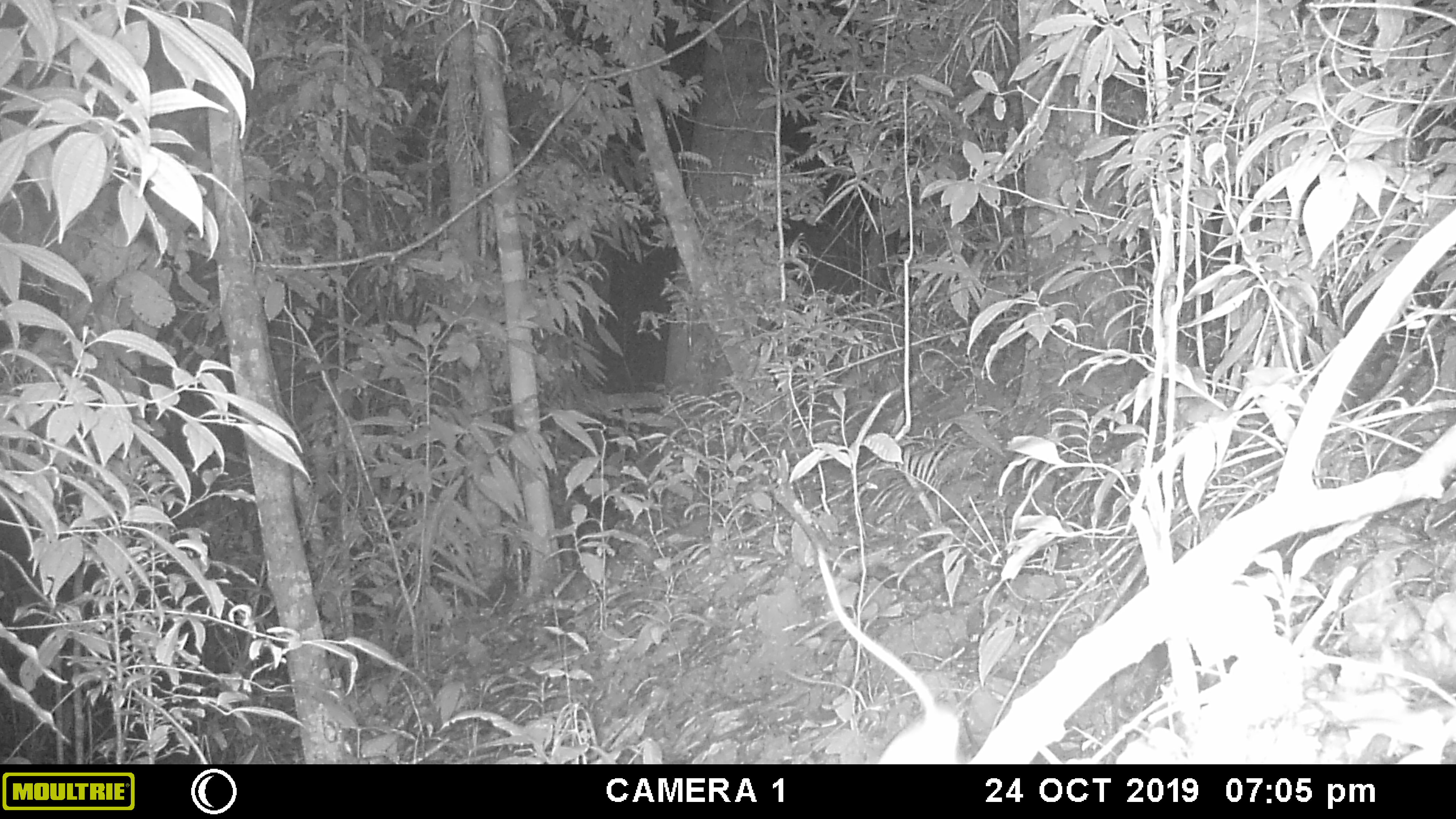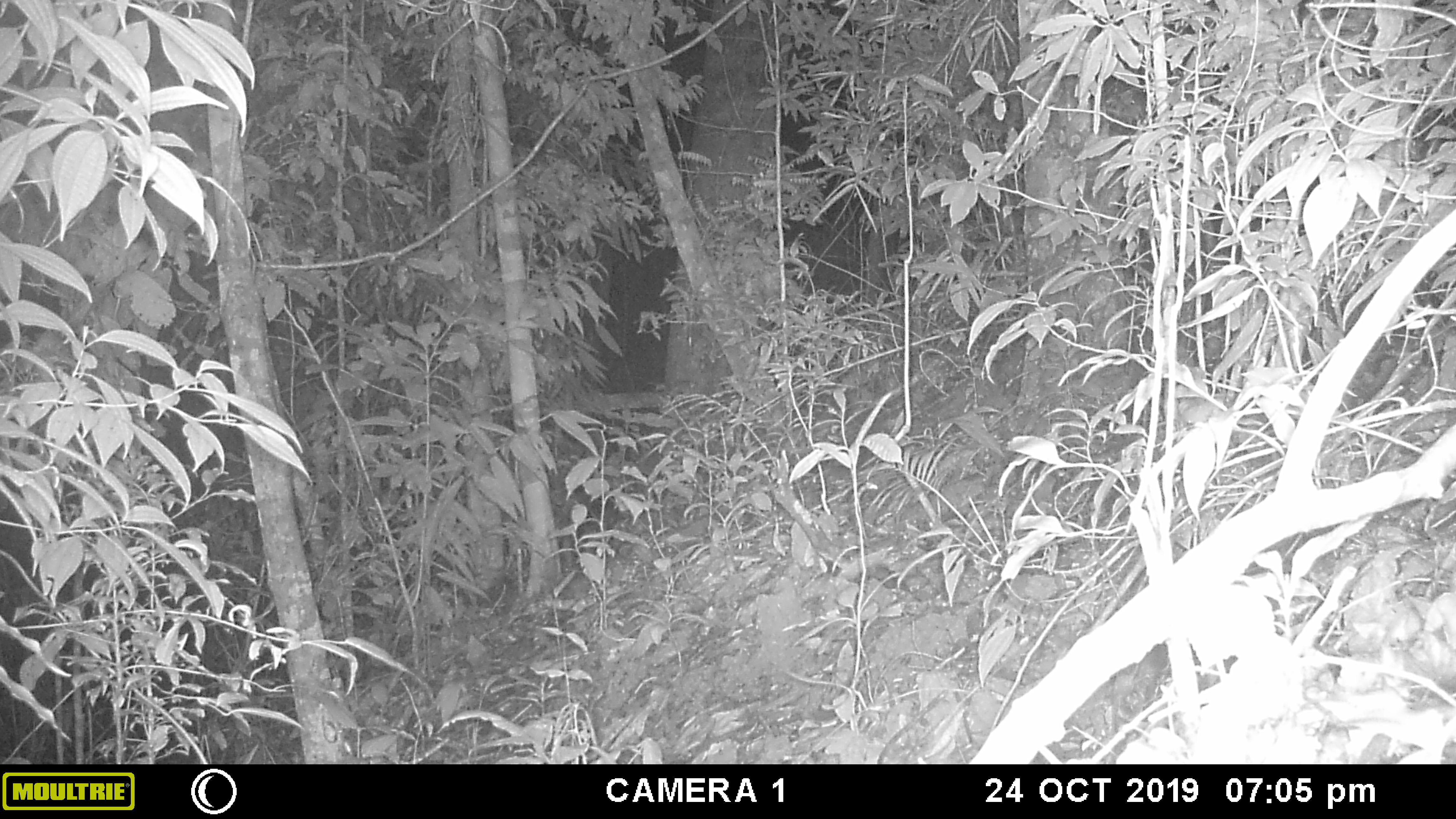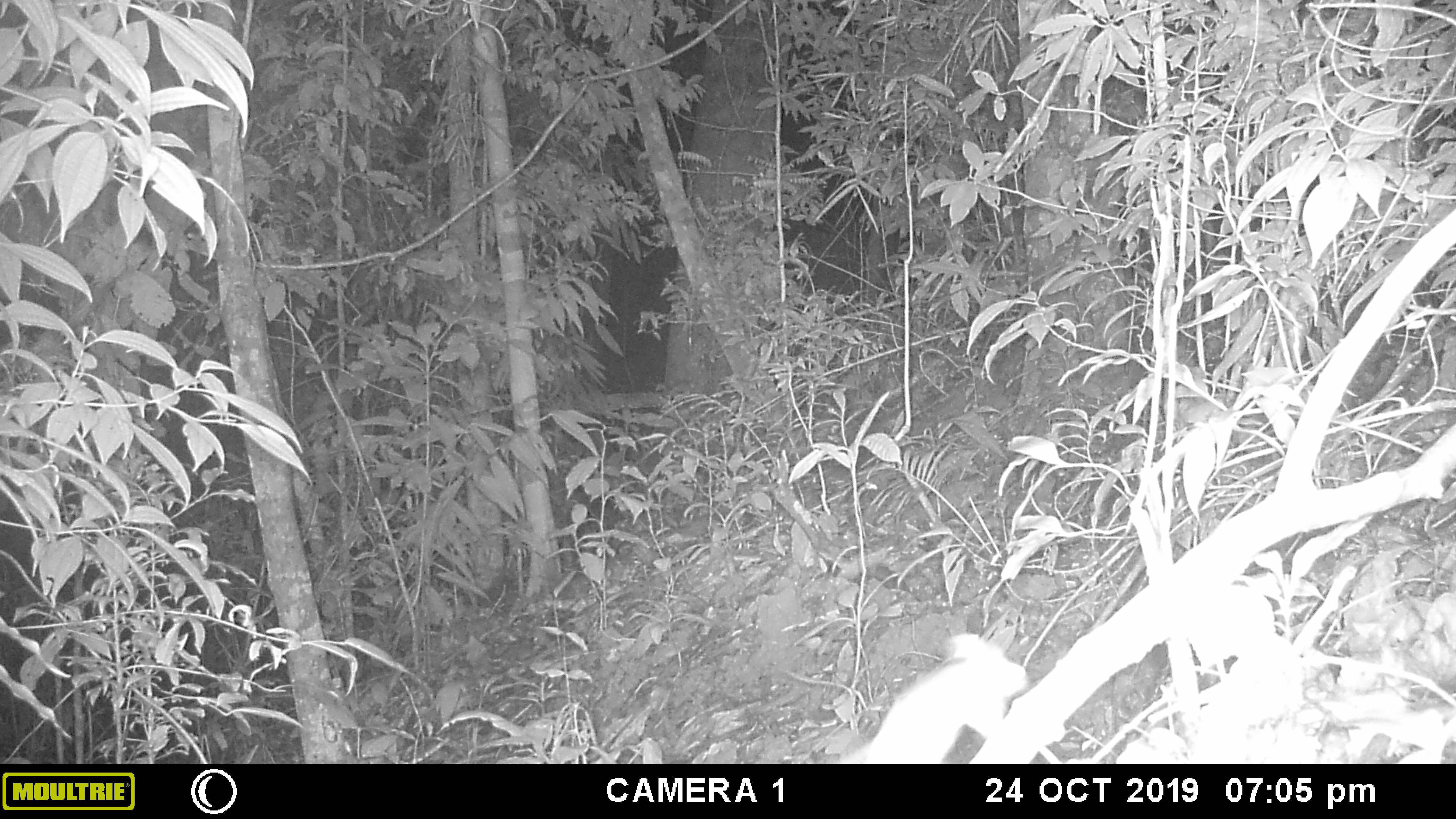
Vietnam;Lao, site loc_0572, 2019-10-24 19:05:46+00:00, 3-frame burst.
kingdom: Animalia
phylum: Chordata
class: Mammalia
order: Rodentia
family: Muridae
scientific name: Muridae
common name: old-world mice and rats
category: unidentified murid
Unidentified murid (old-world mice and rats) (Muridae). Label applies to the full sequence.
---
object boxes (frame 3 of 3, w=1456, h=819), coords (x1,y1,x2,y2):
unidentified murid: (848,632,1028,763)